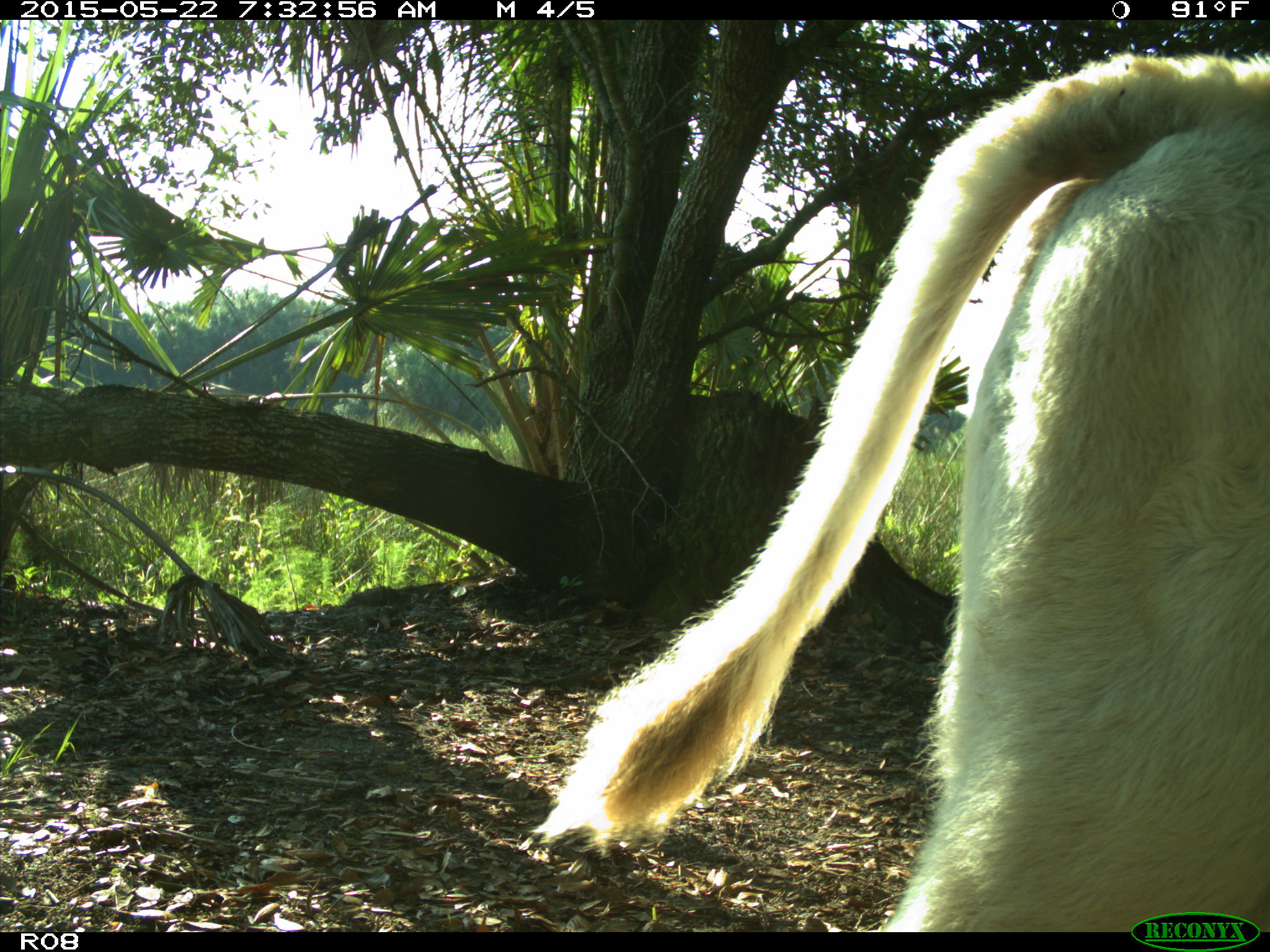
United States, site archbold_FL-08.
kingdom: Animalia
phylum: Chordata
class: Mammalia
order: Artiodactyla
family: Bovidae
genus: Bos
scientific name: Bos taurus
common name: domestic cow